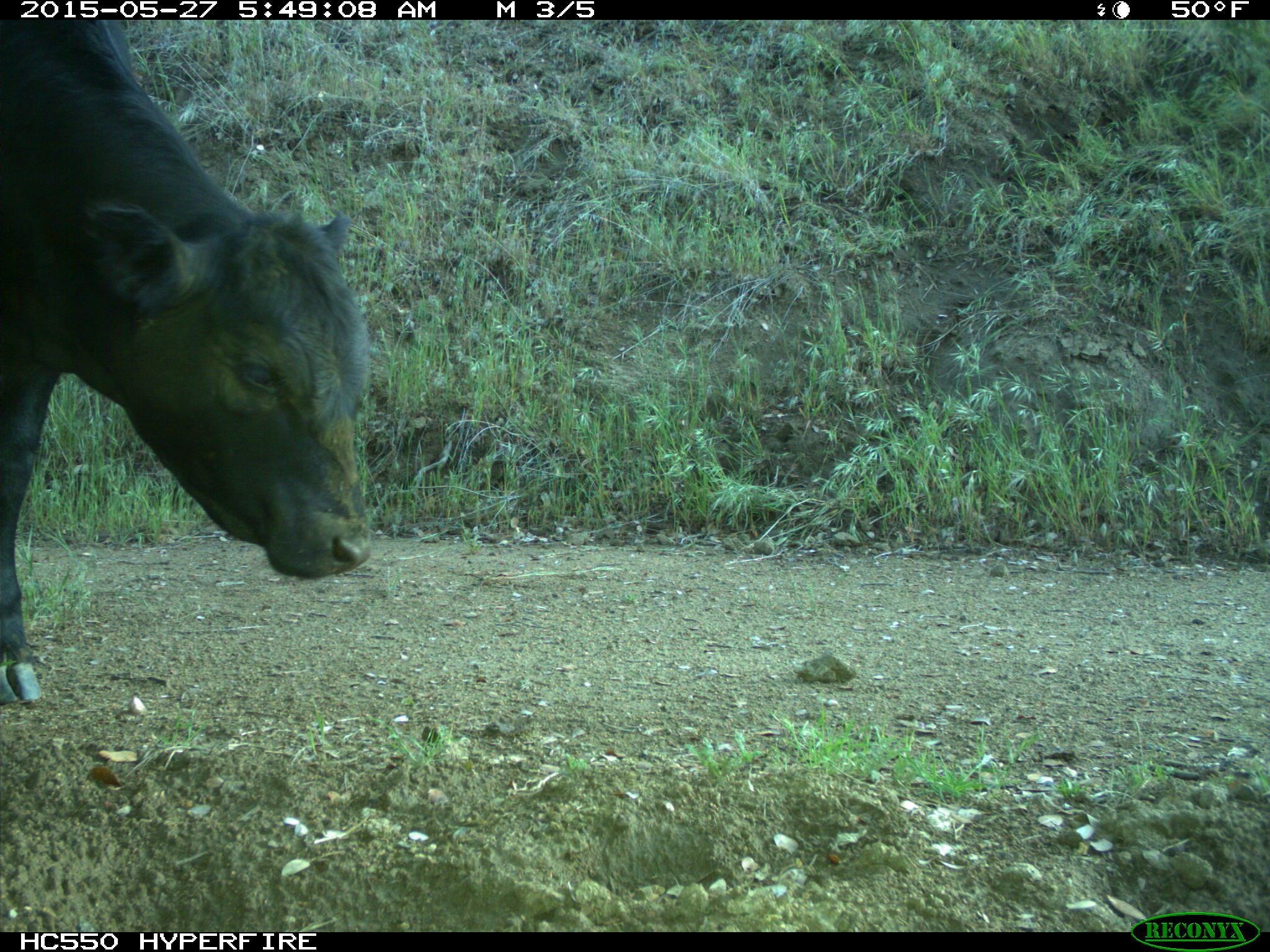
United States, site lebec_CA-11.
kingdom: Animalia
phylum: Chordata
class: Mammalia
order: Artiodactyla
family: Bovidae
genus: Bos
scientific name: Bos taurus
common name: domestic cow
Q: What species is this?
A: Bos taurus (domestic cow).